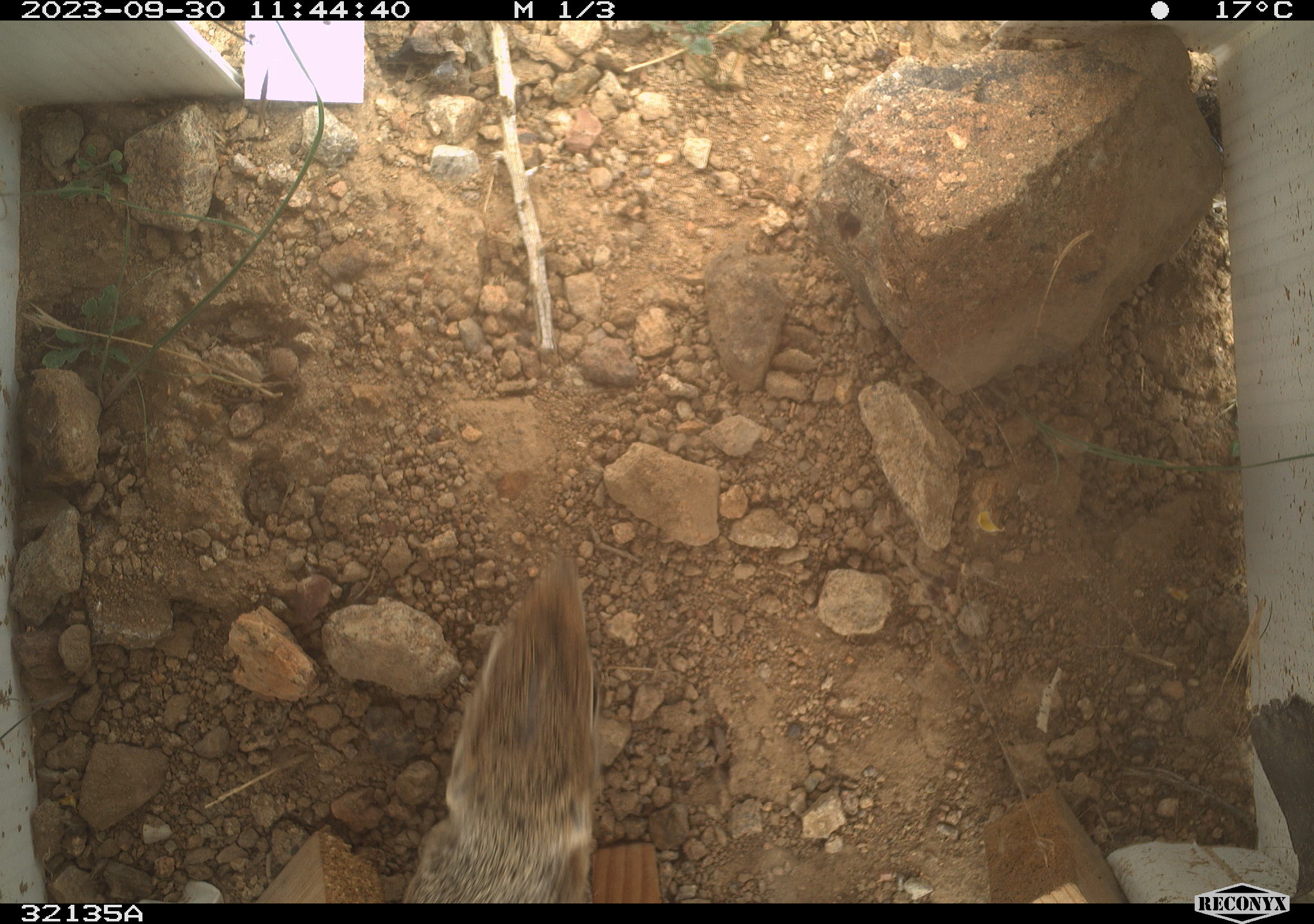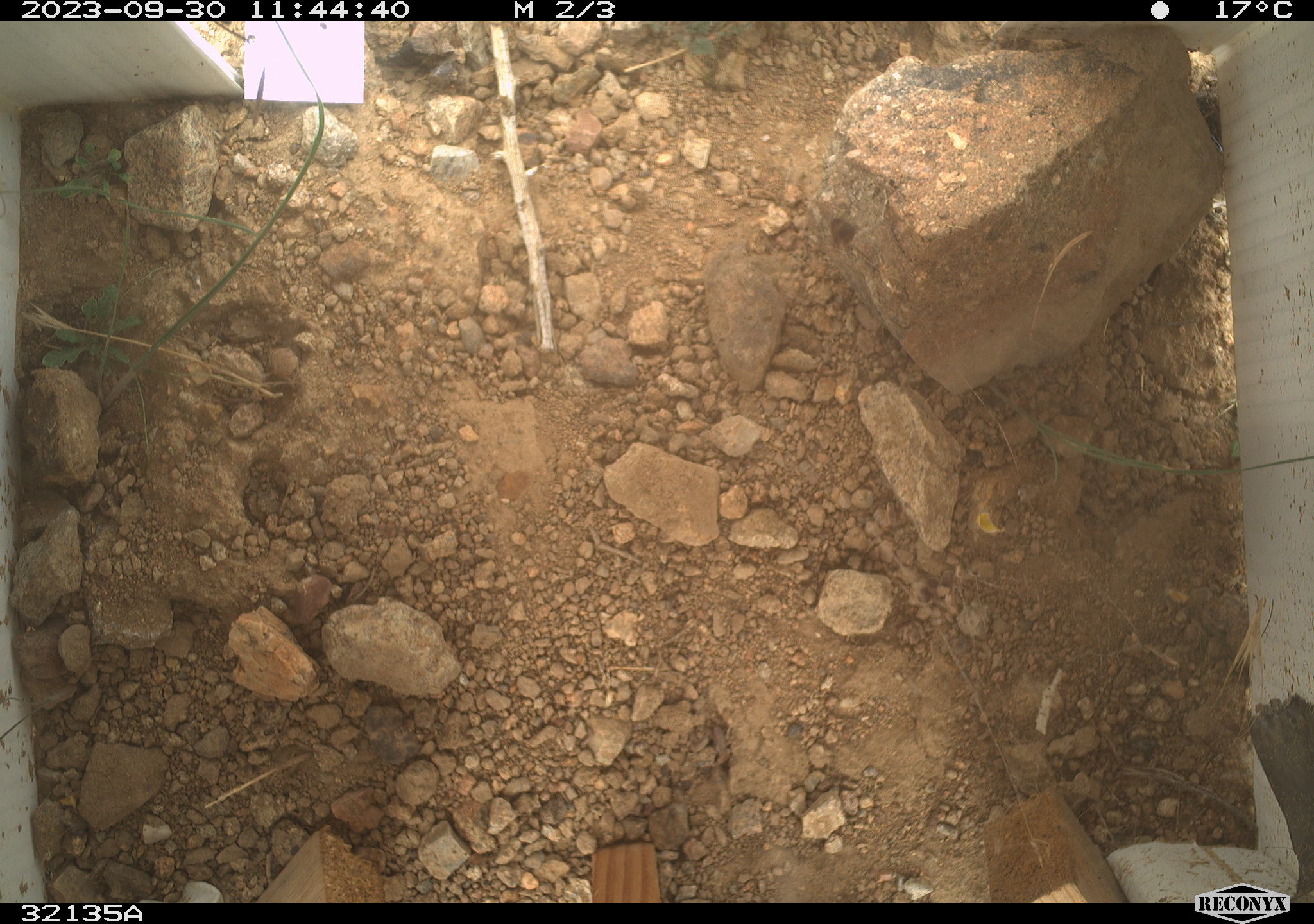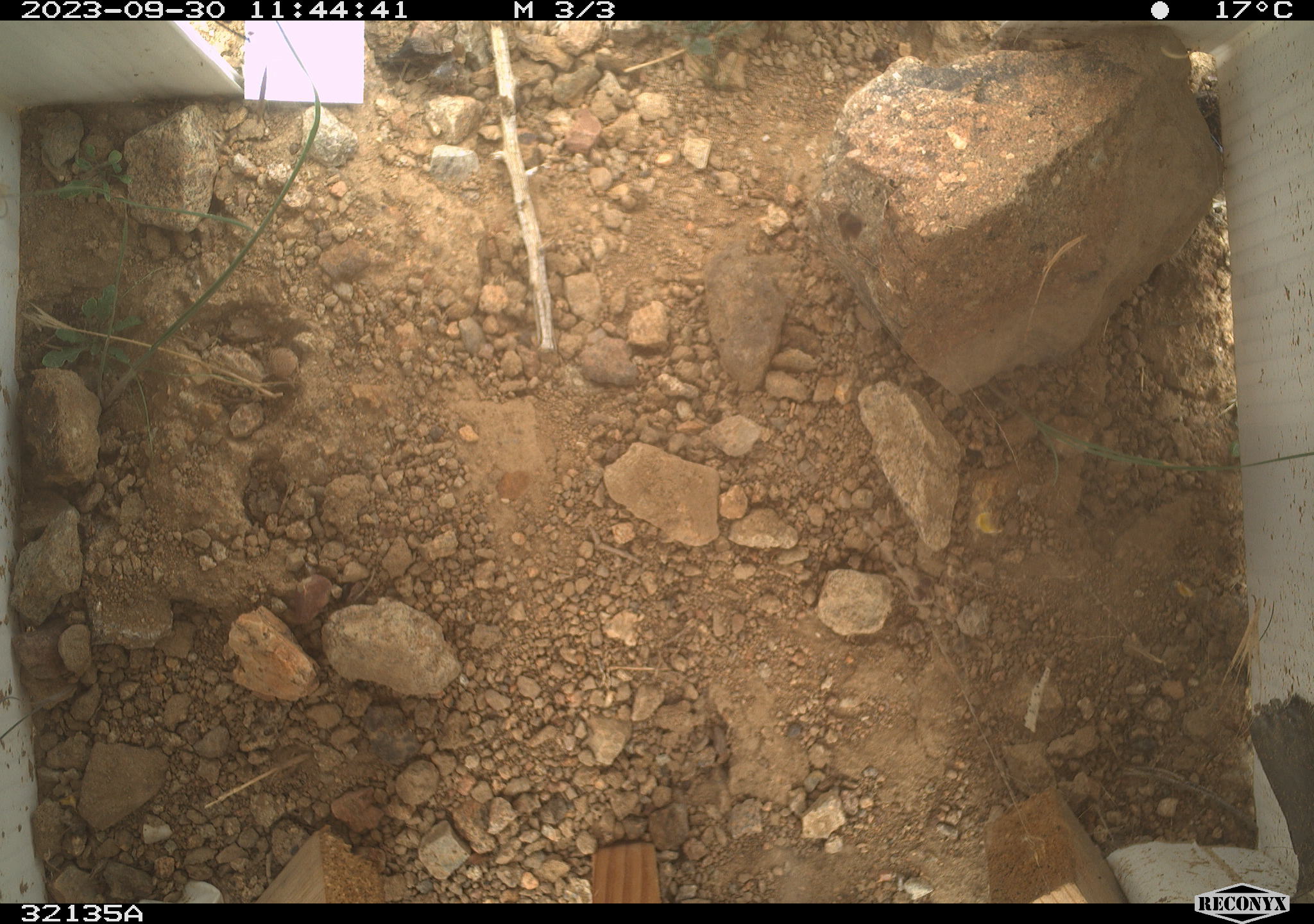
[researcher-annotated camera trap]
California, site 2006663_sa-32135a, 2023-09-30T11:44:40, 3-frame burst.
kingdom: Animalia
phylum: Chordata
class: Mammalia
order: Rodentia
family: Sciuridae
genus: Ammospermophilus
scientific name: Ammospermophilus leucurus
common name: white-tailed antelope squirrel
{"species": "white-tailed antelope squirrel (Ammospermophilus leucurus)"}